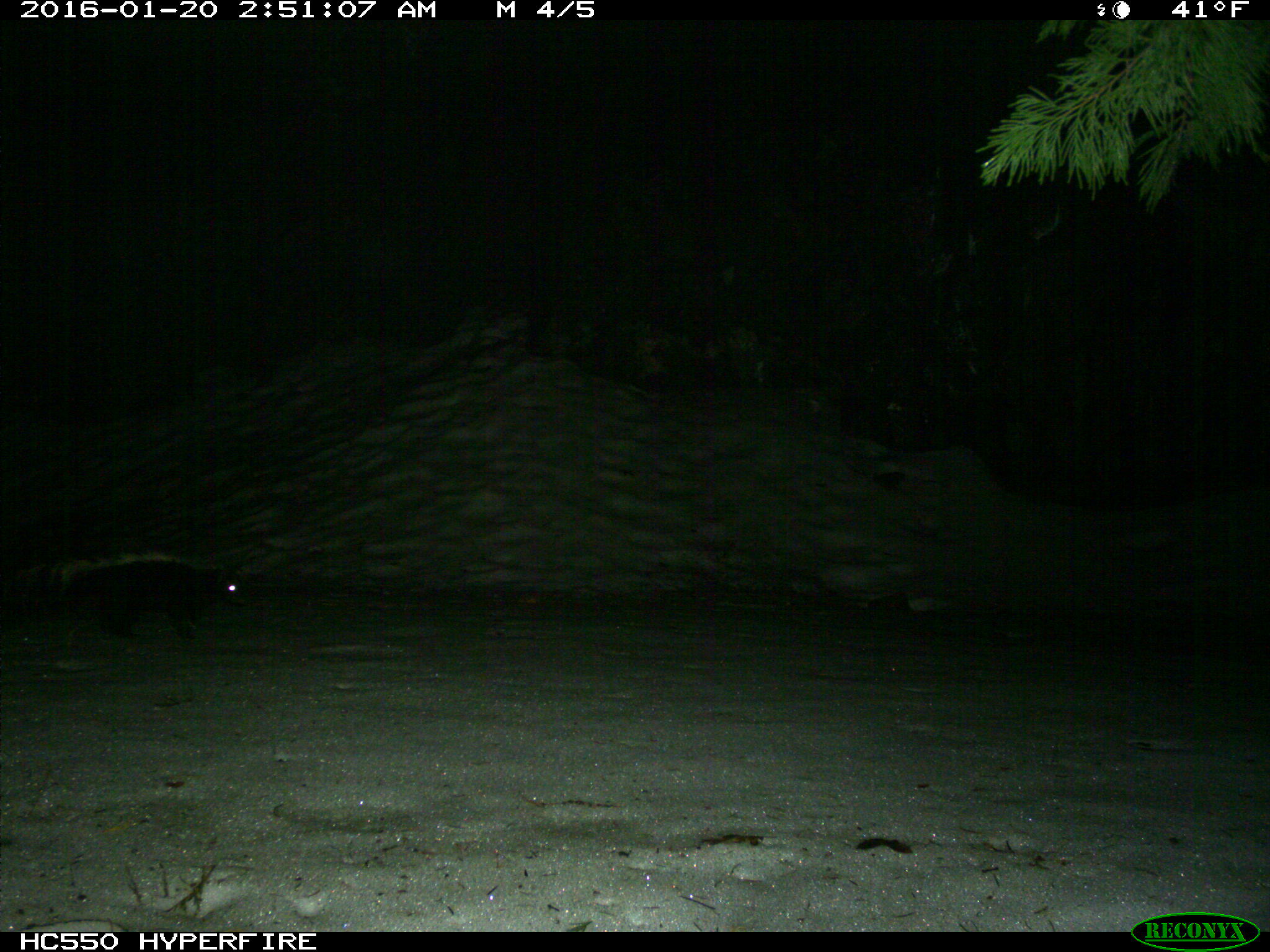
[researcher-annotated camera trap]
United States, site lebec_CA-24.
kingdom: Animalia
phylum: Chordata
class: Mammalia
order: Carnivora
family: Mephitidae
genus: Mephitis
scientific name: Mephitis mephitis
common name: striped skunk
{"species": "Mephitis mephitis (striped skunk)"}